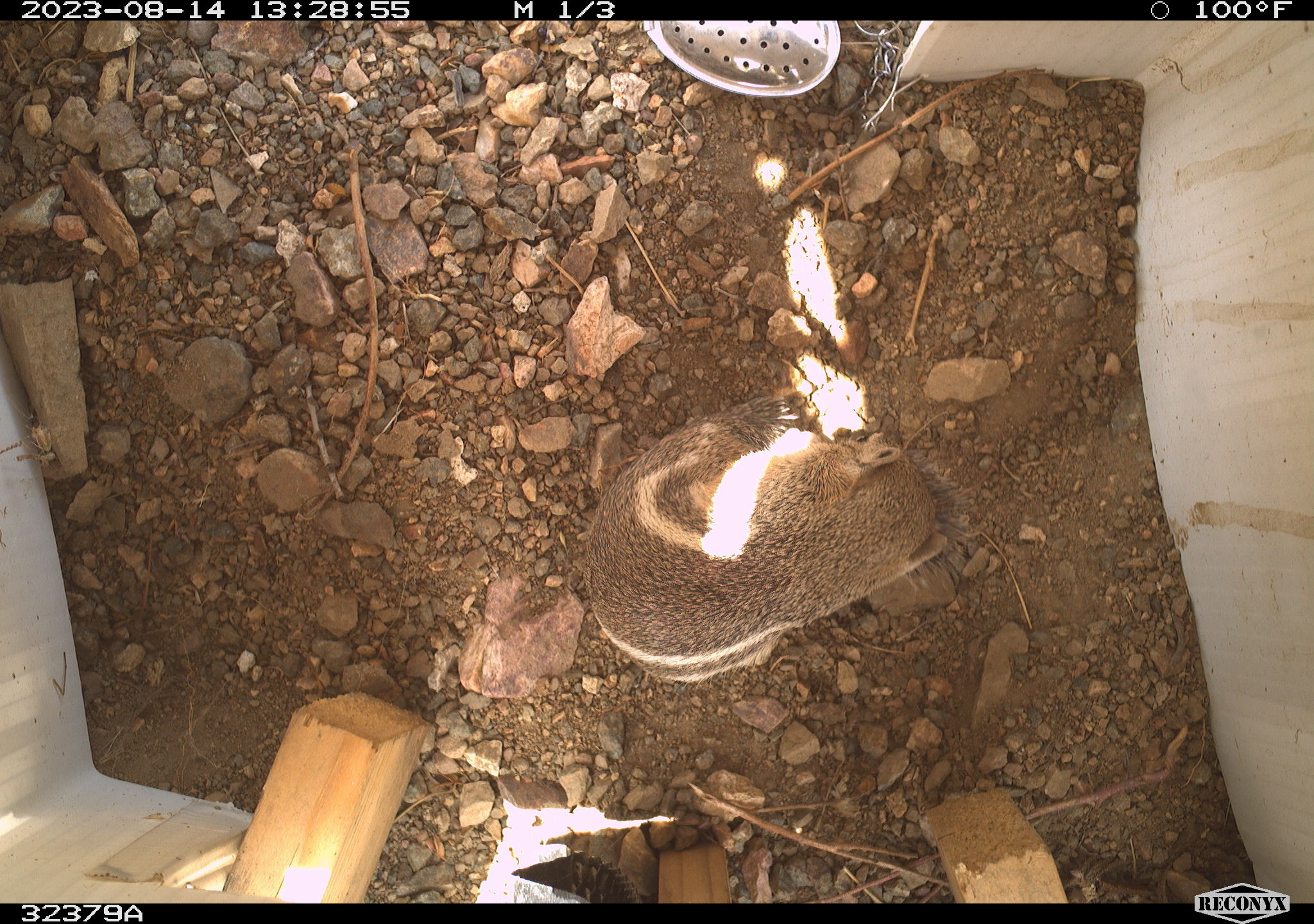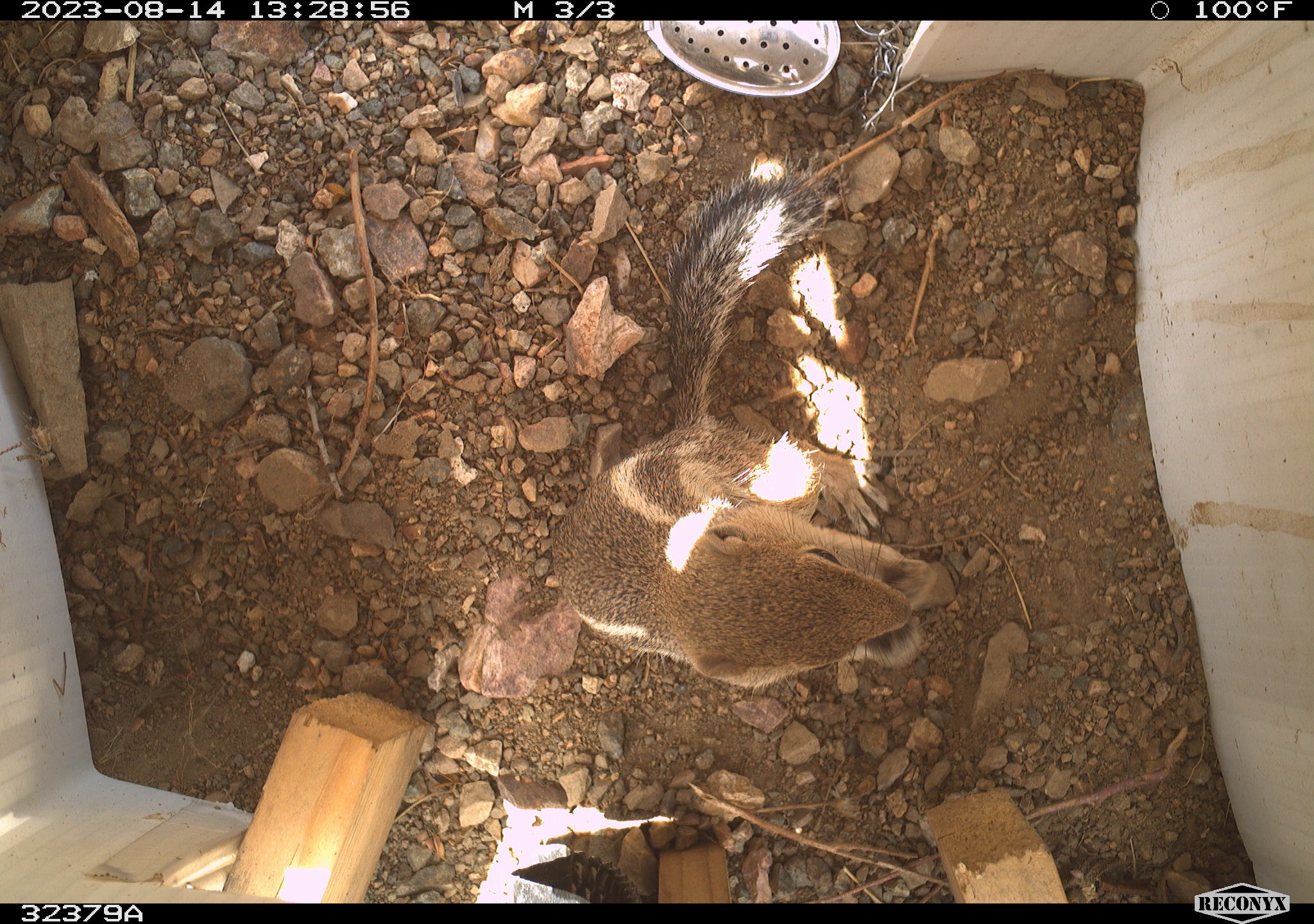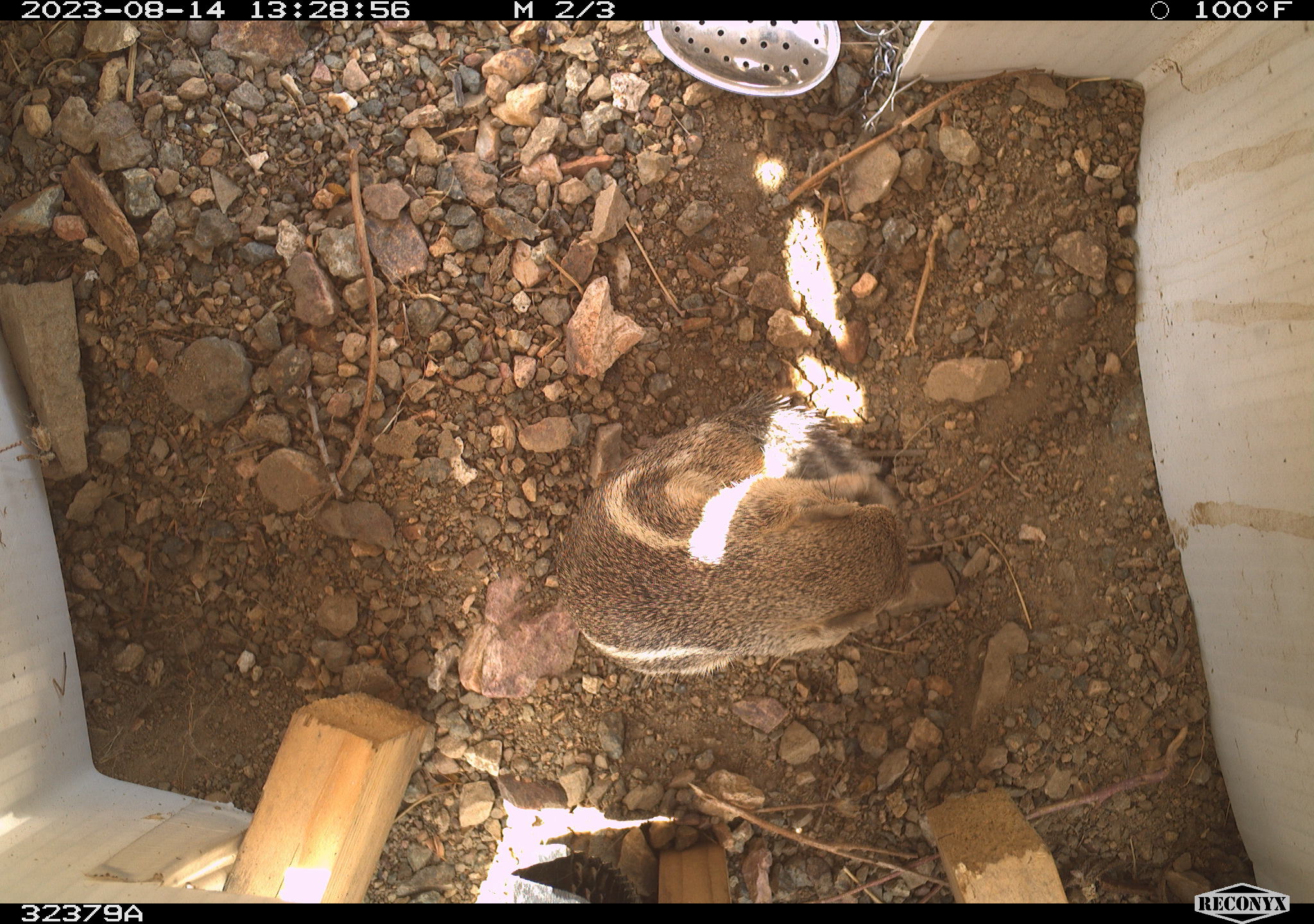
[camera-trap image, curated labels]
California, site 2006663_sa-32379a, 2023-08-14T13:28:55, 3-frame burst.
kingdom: Animalia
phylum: Chordata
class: Mammalia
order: Rodentia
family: Sciuridae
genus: Ammospermophilus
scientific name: Ammospermophilus leucurus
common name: white-tailed antelope squirrel